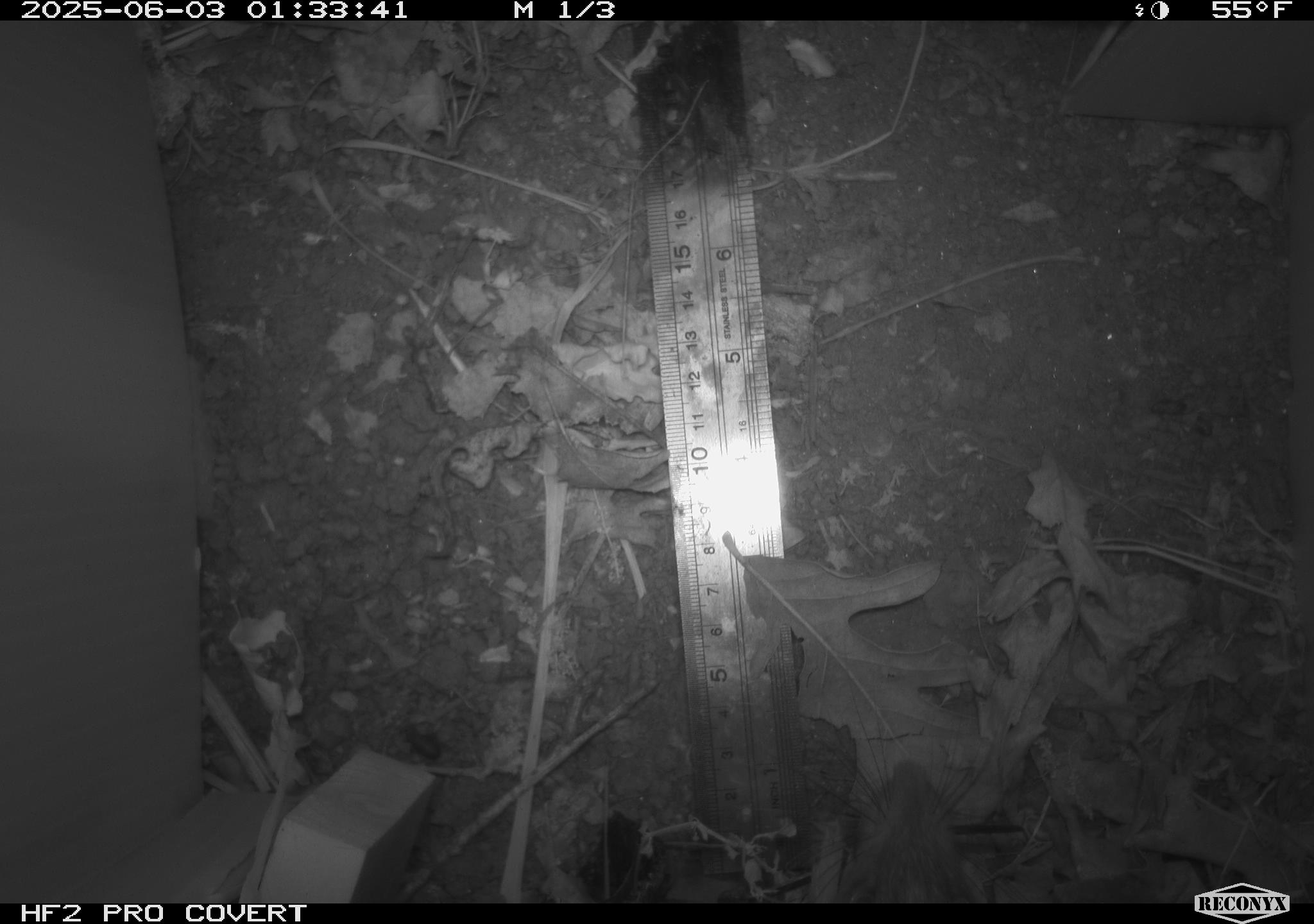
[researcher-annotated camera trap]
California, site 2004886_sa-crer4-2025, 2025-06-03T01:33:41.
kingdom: Animalia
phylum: Chordata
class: Mammalia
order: Rodentia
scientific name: Rodentia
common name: rodent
Rodent (Rodentia).